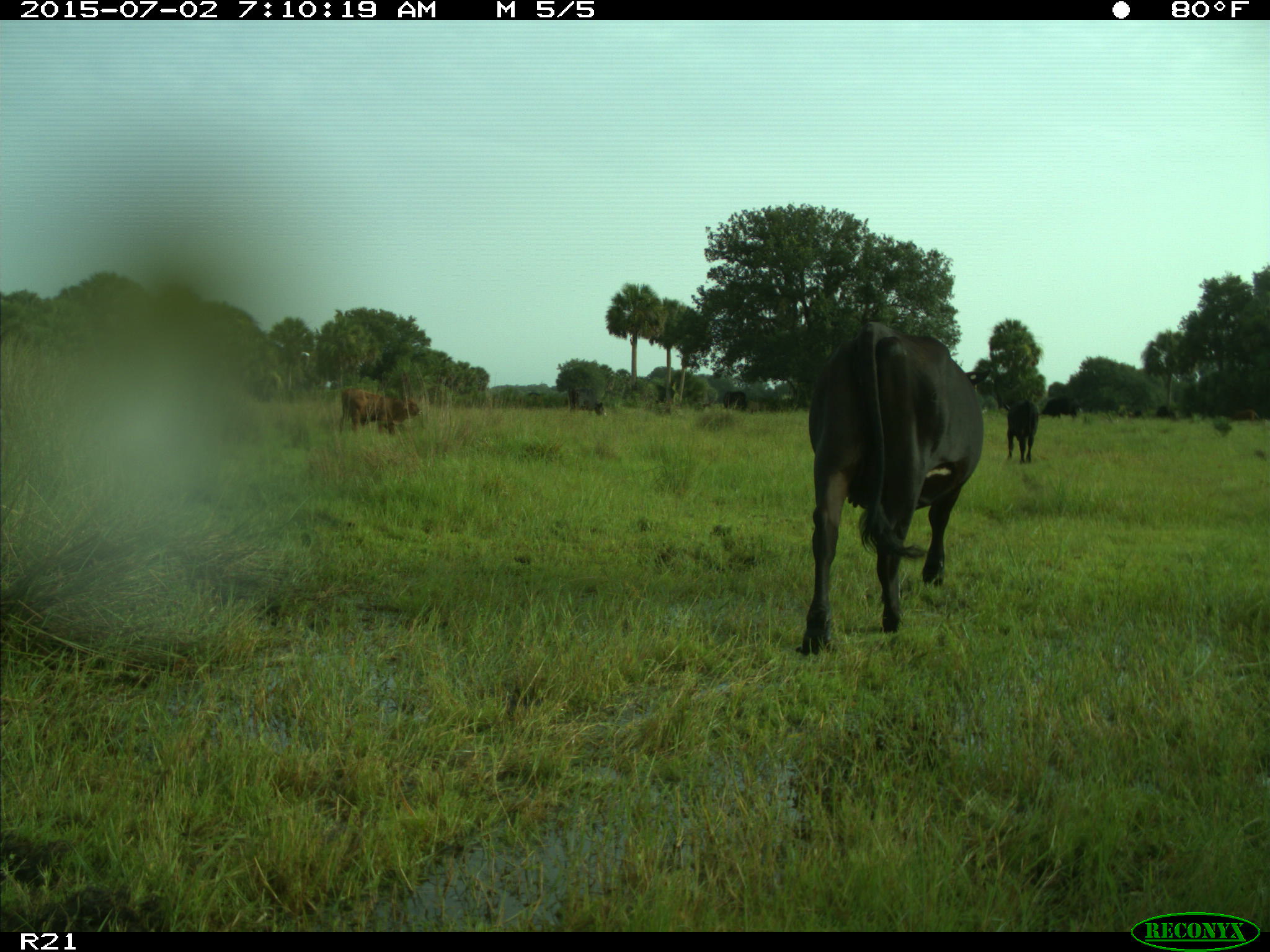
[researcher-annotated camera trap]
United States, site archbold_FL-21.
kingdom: Animalia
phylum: Chordata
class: Mammalia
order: Artiodactyla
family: Bovidae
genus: Bos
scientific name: Bos taurus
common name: domestic cow